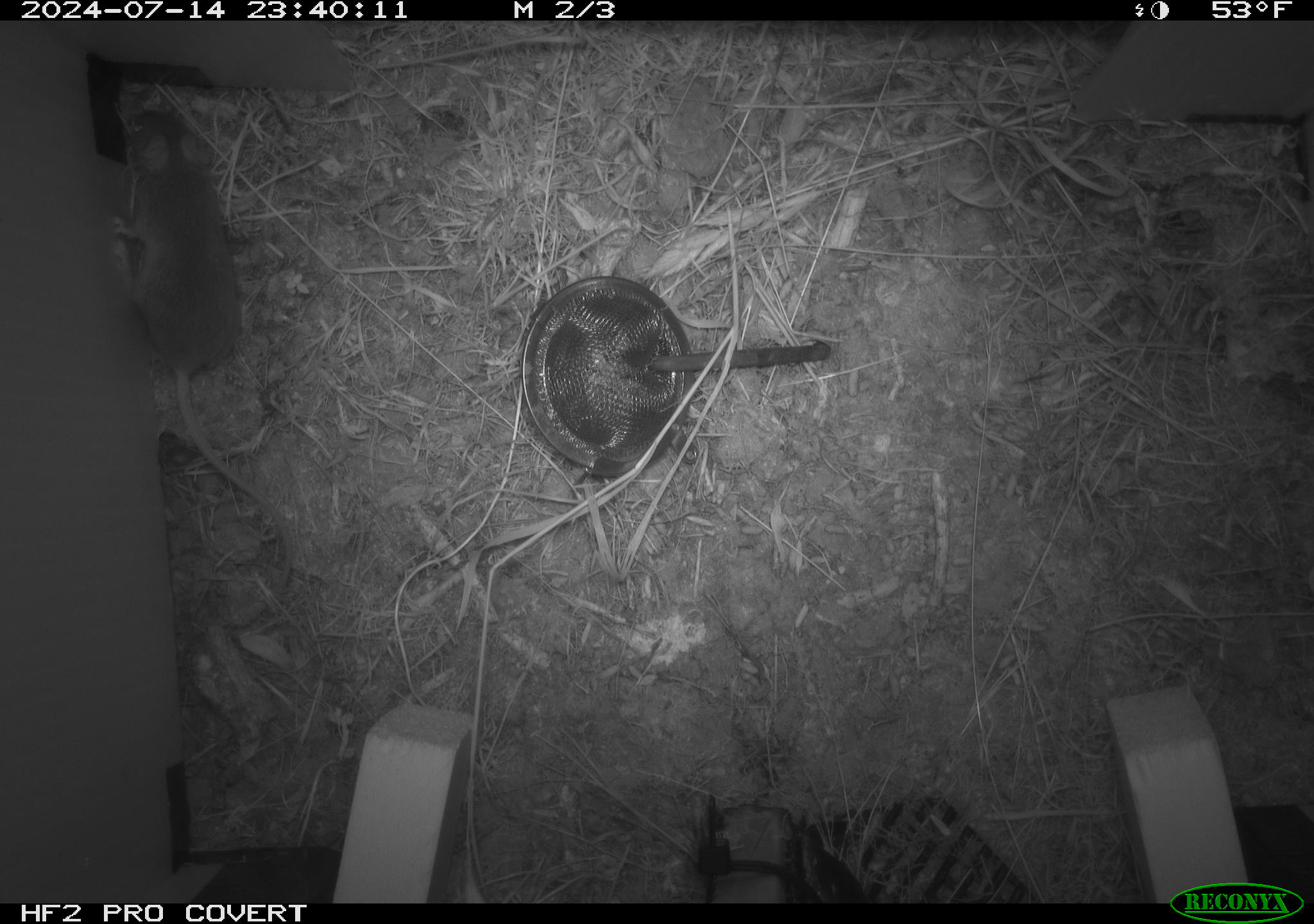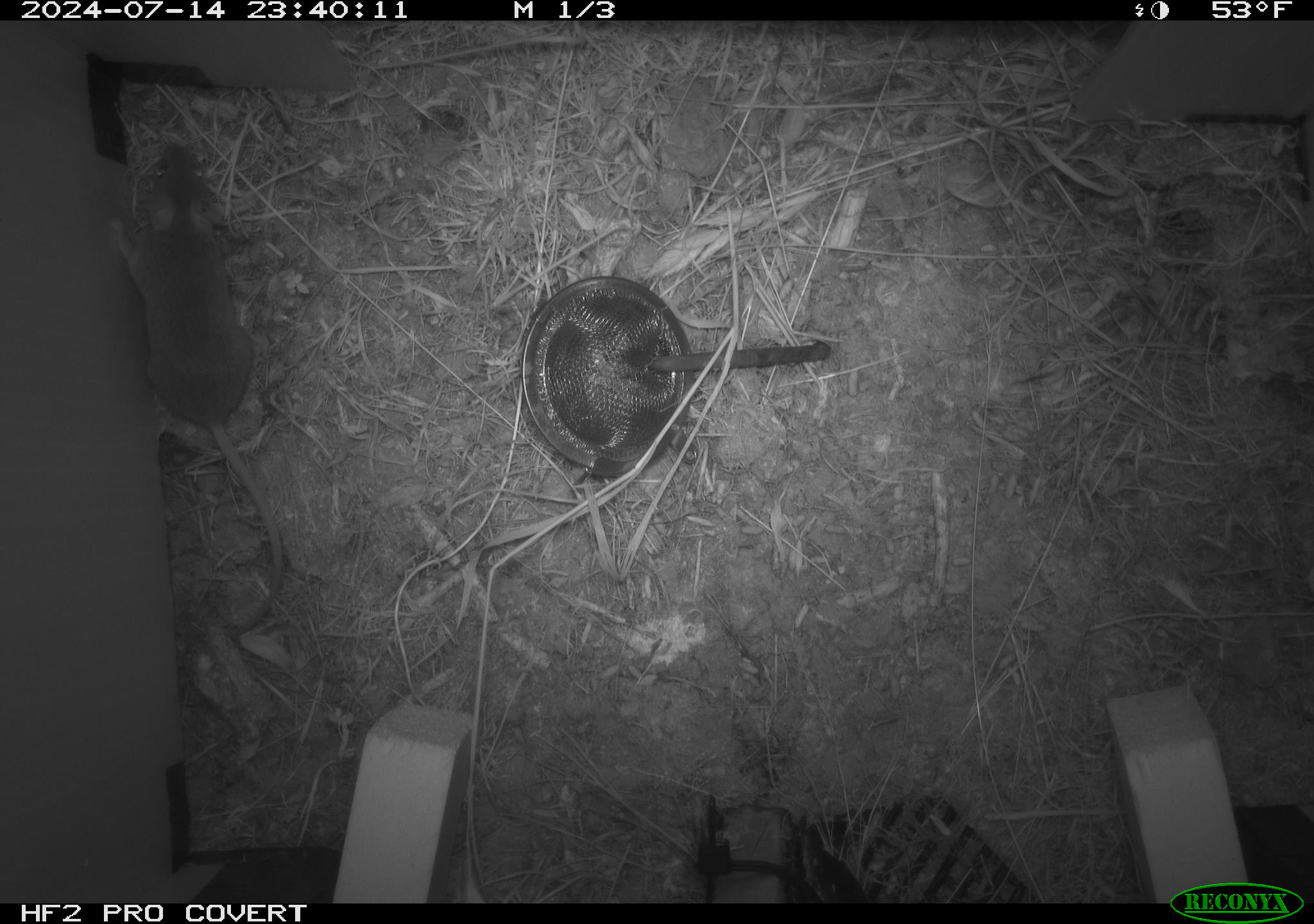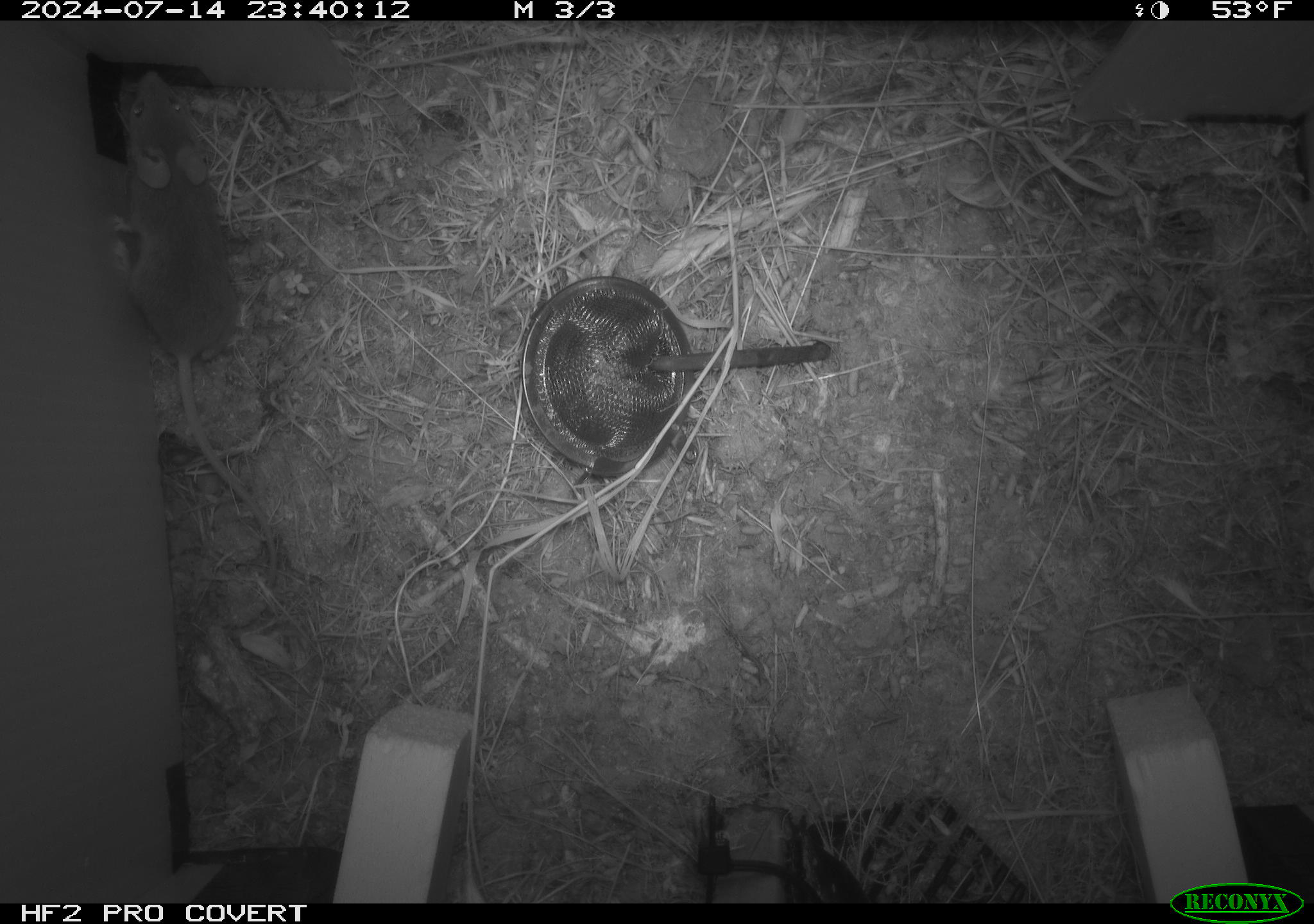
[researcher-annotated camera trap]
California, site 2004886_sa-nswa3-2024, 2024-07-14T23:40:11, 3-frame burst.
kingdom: Animalia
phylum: Chordata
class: Mammalia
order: Rodentia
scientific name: Rodentia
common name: rodent